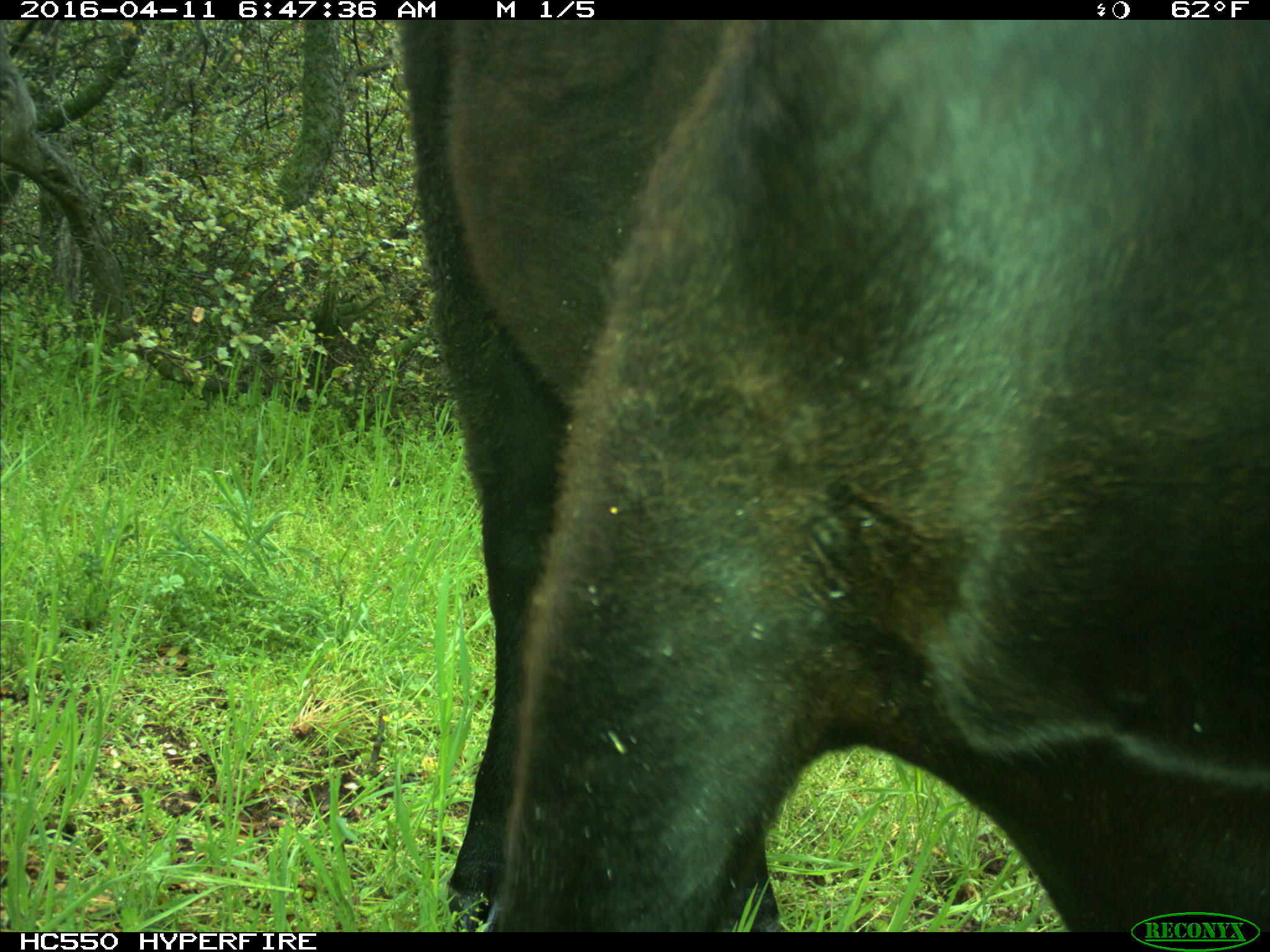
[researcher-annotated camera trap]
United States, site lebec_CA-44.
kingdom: Animalia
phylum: Chordata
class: Mammalia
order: Artiodactyla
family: Bovidae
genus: Bos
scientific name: Bos taurus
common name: domestic cow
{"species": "Bos taurus (domestic cow)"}